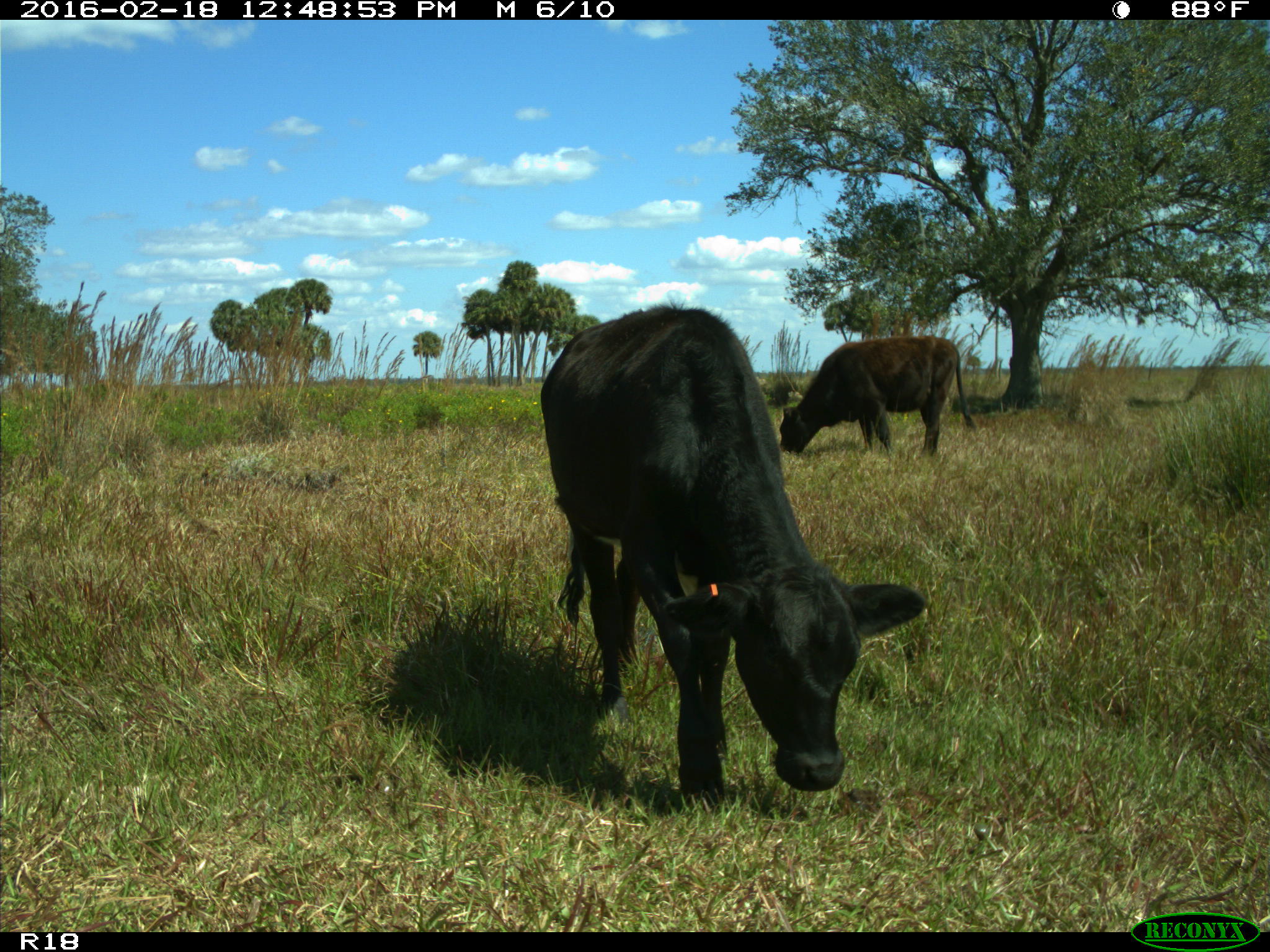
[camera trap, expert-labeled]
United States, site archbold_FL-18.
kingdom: Animalia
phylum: Chordata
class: Mammalia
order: Artiodactyla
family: Bovidae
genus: Bos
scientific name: Bos taurus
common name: domestic cow